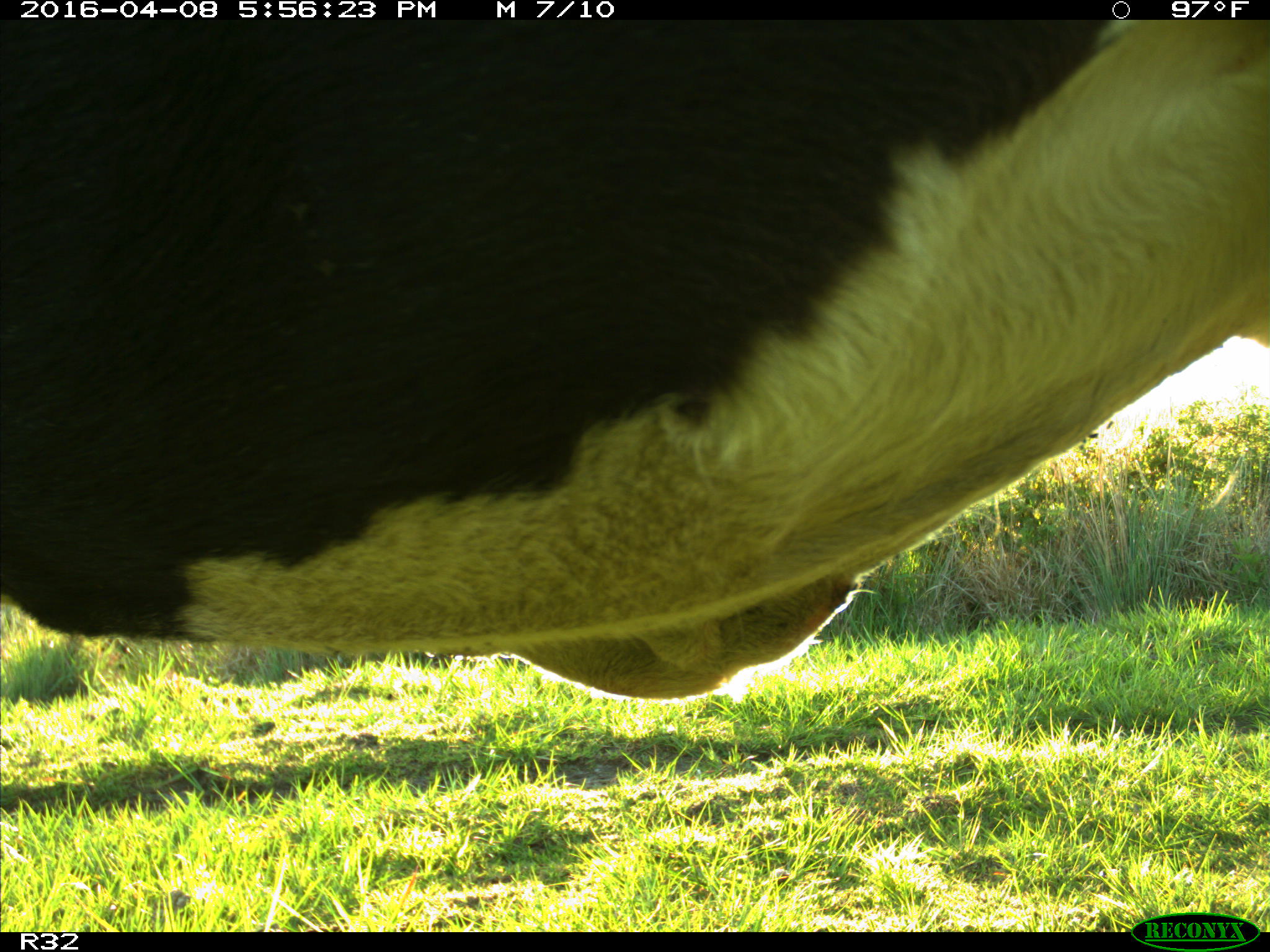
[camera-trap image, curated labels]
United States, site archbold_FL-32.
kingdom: Animalia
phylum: Chordata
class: Mammalia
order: Artiodactyla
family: Bovidae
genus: Bos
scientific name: Bos taurus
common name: domestic cow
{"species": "Bos taurus (domestic cow)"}